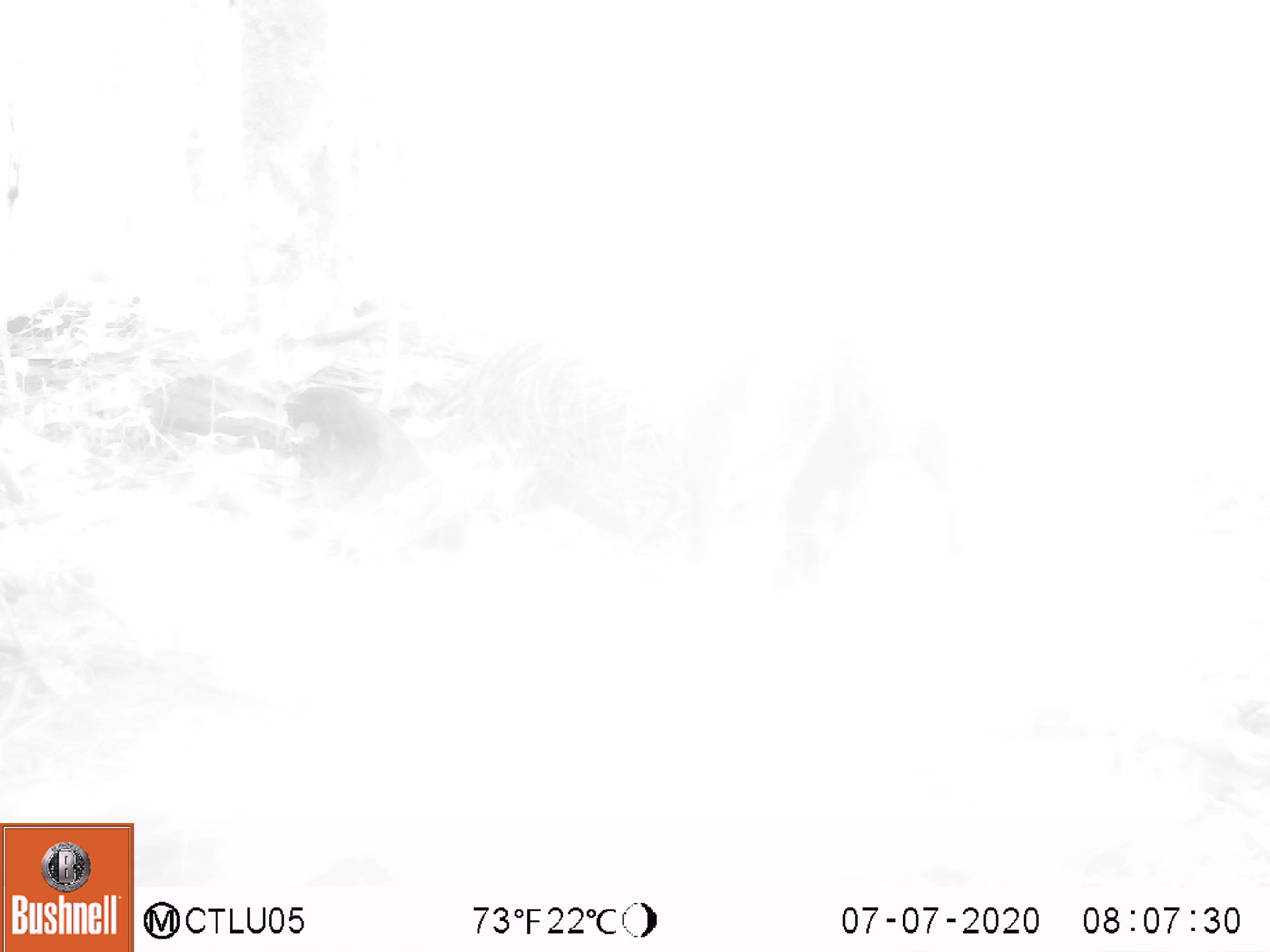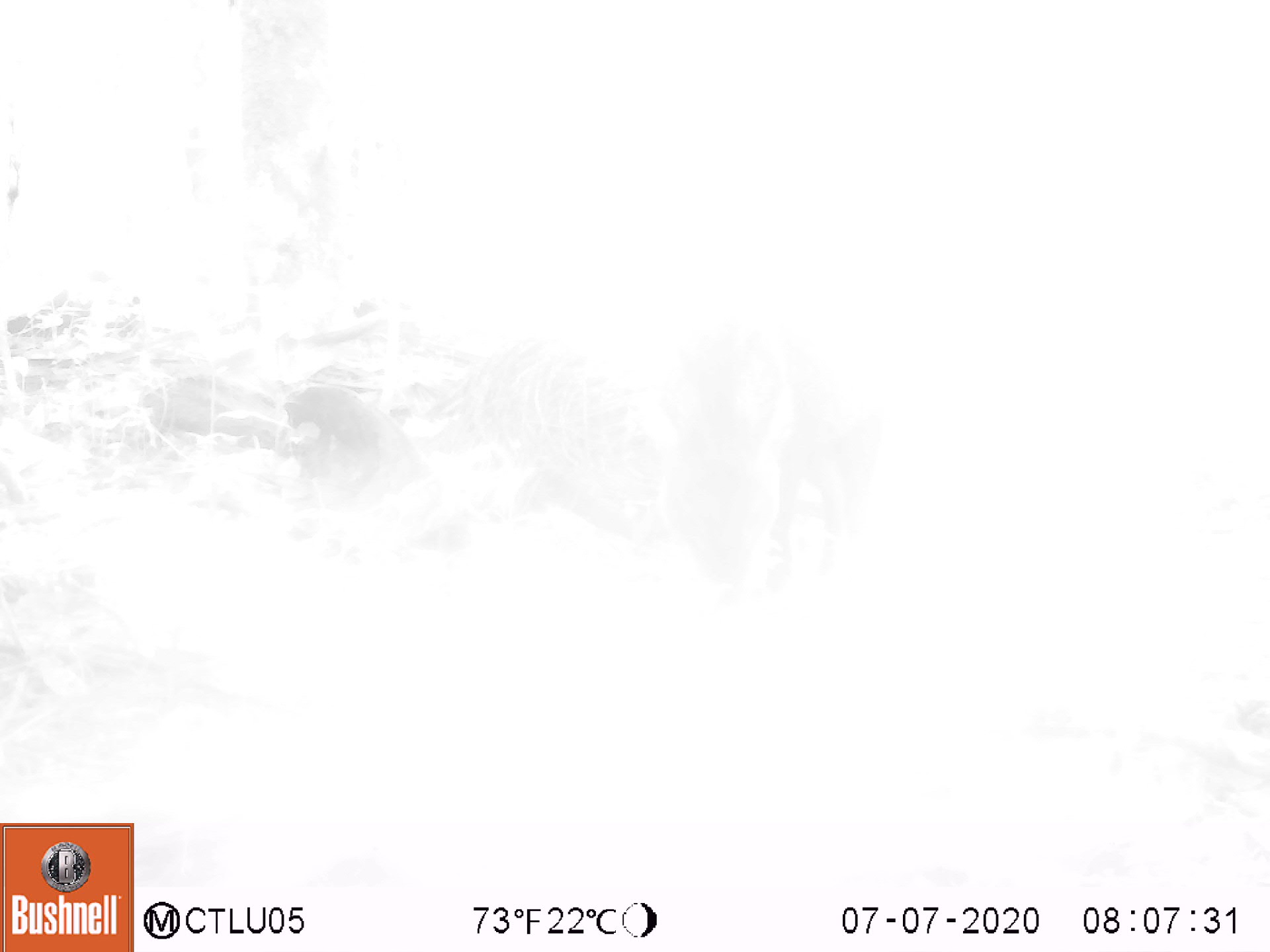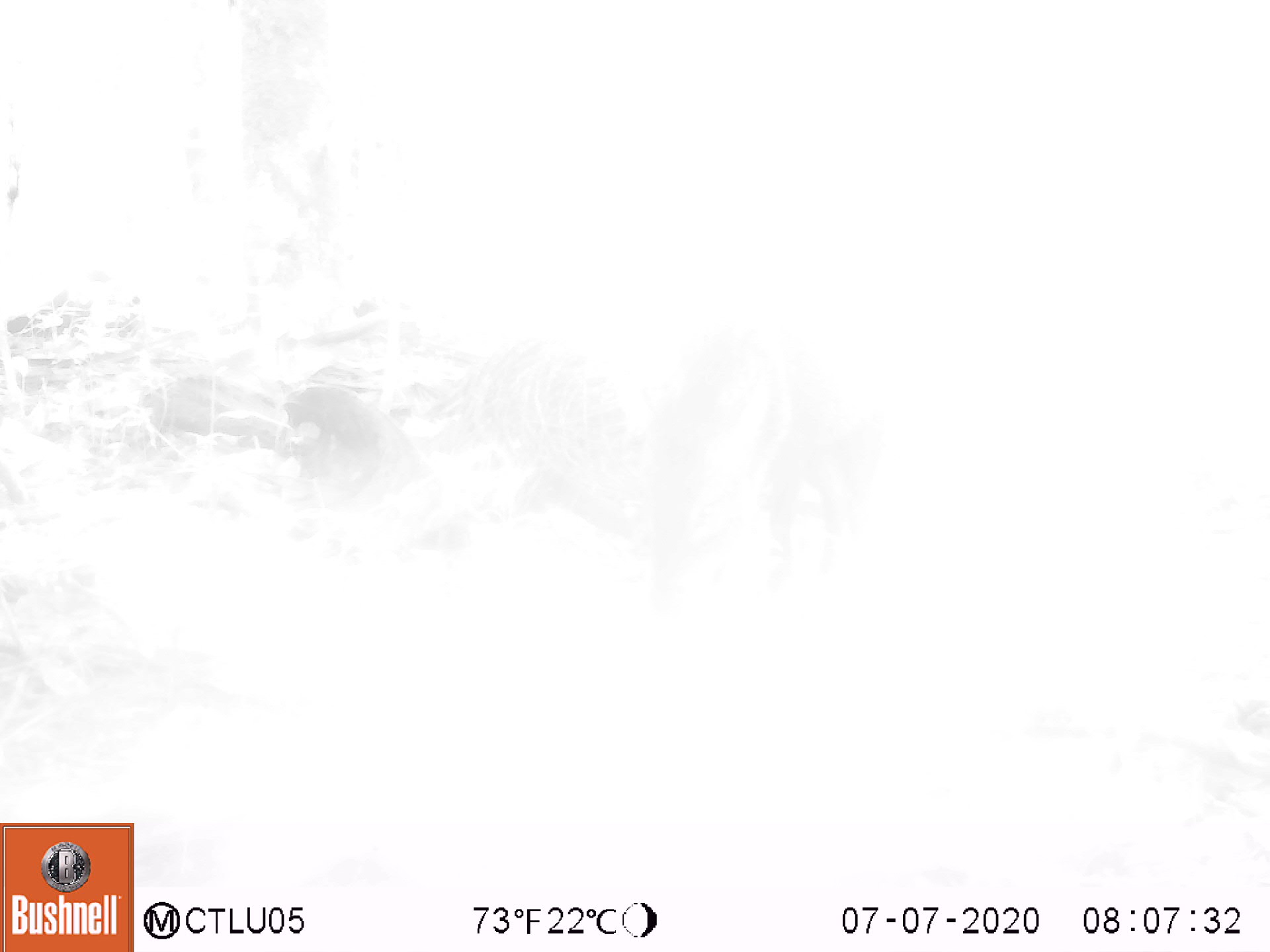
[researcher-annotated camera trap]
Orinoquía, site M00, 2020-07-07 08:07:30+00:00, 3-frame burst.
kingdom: Animalia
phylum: Chordata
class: Mammalia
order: Artiodactyla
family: Tayassuidae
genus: Pecari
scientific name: Pecari tajacu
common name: collared peccary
Collared peccary (Pecari tajacu).